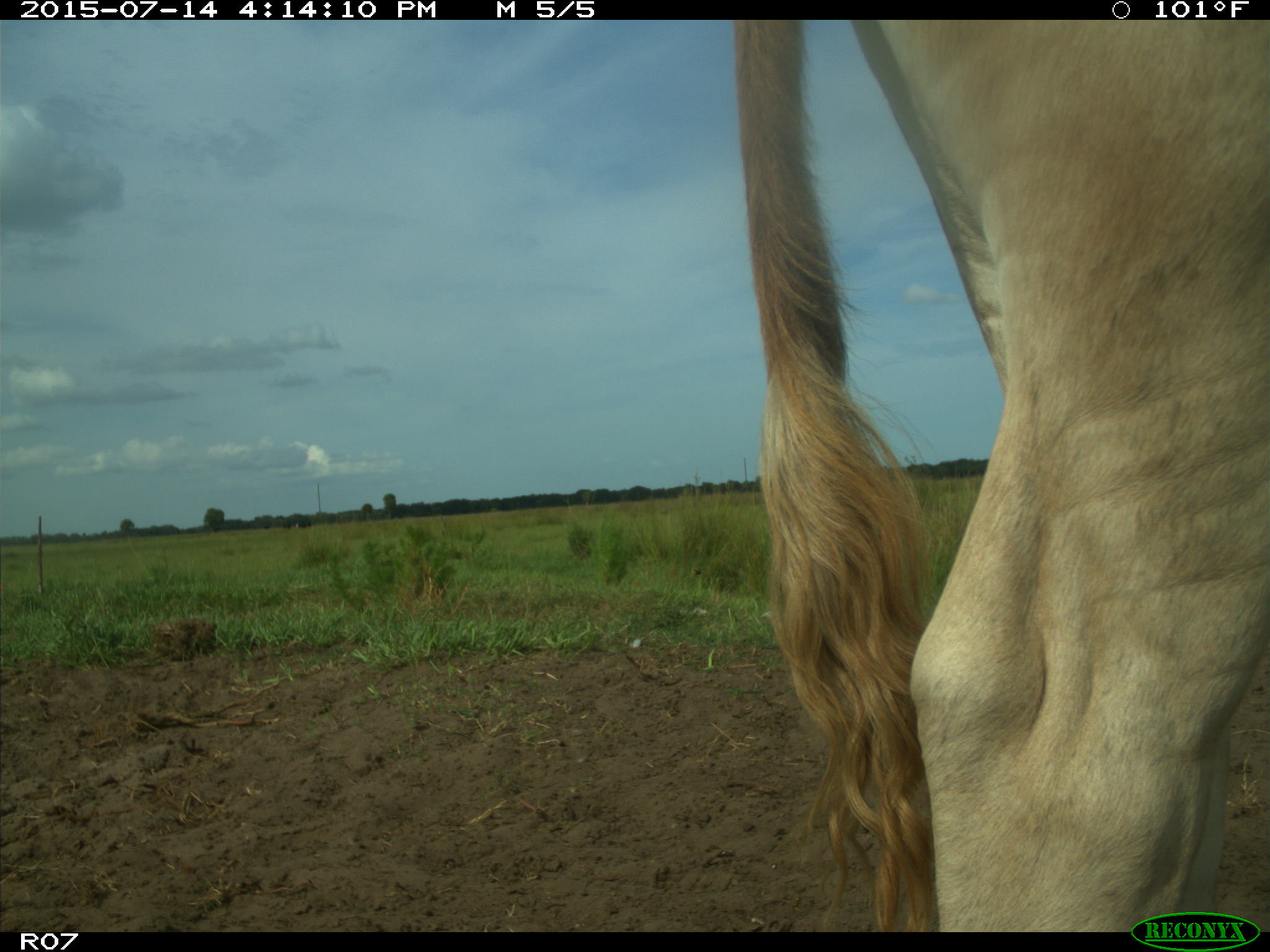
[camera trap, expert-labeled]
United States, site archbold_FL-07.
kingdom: Animalia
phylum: Chordata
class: Mammalia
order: Artiodactyla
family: Bovidae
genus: Bos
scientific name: Bos taurus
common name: domestic cow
Bos taurus (domestic cow).